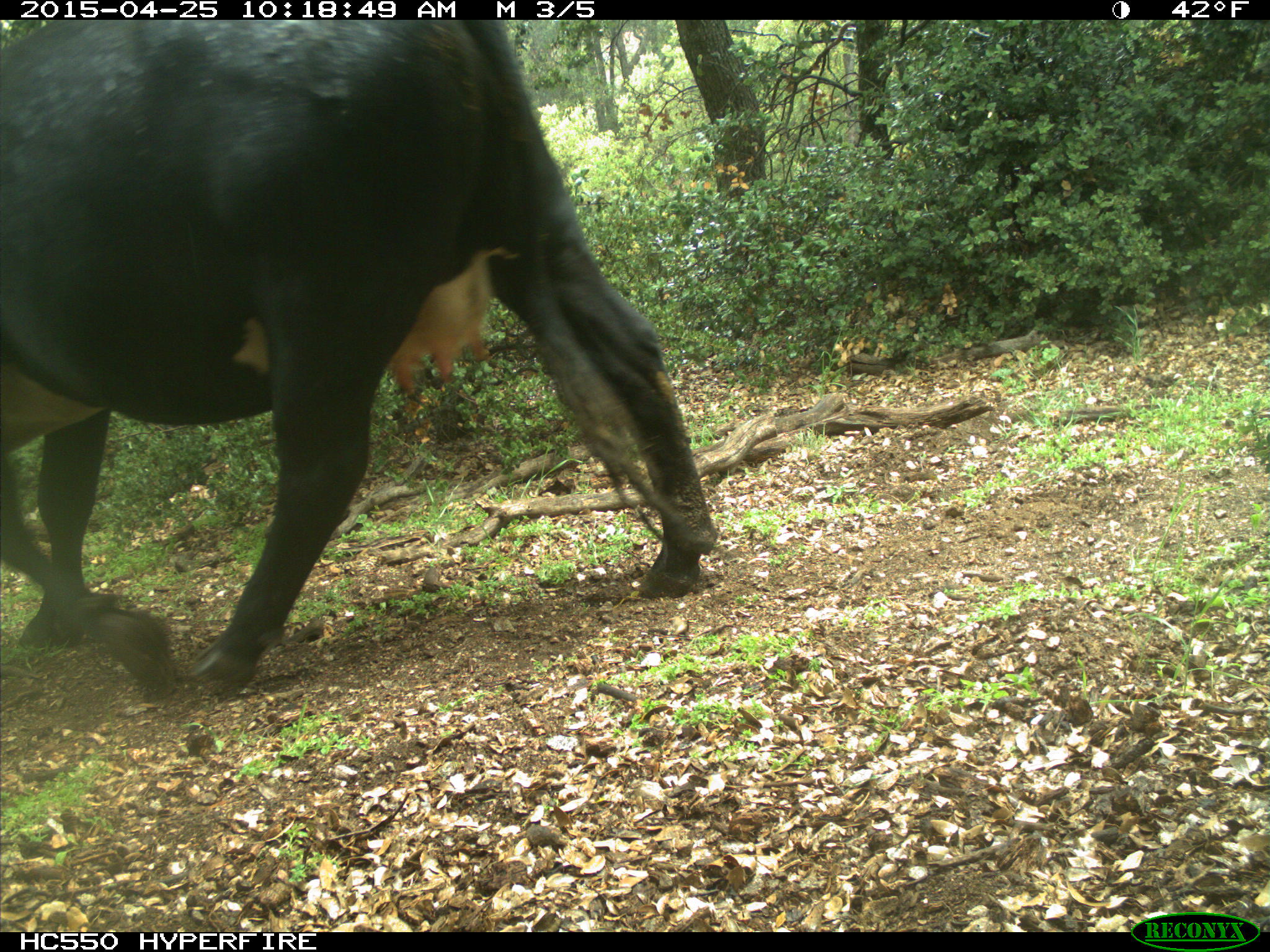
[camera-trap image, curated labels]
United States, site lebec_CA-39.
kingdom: Animalia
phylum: Chordata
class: Mammalia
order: Artiodactyla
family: Bovidae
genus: Bos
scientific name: Bos taurus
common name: domestic cow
Bos taurus (domestic cow).